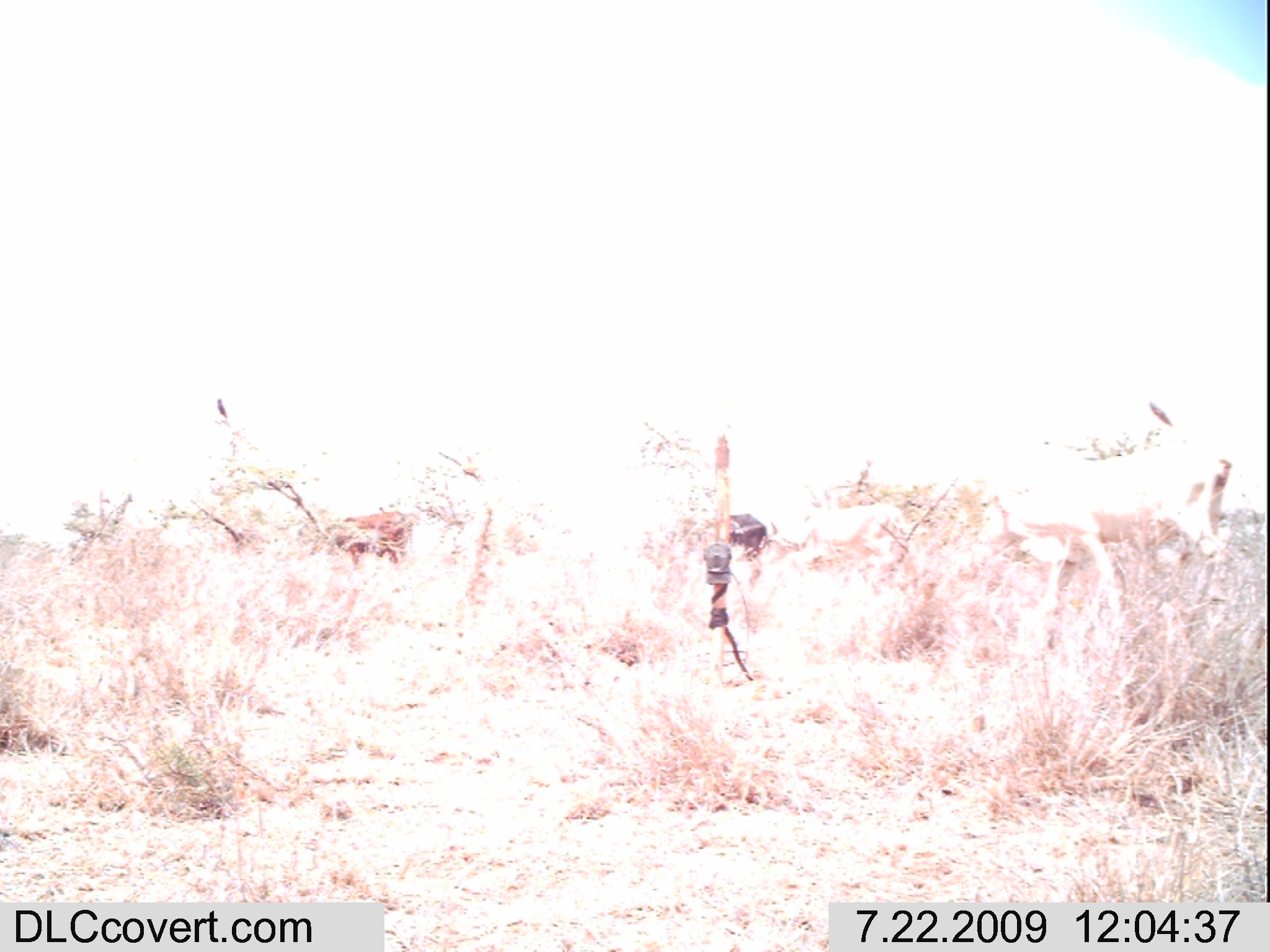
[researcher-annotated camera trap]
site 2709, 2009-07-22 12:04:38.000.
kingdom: Animalia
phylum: Chordata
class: Mammalia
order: Artiodactyla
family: Bovidae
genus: Bos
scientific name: Bos taurus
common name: domestic cattle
Bos taurus (domestic cattle), count 2.